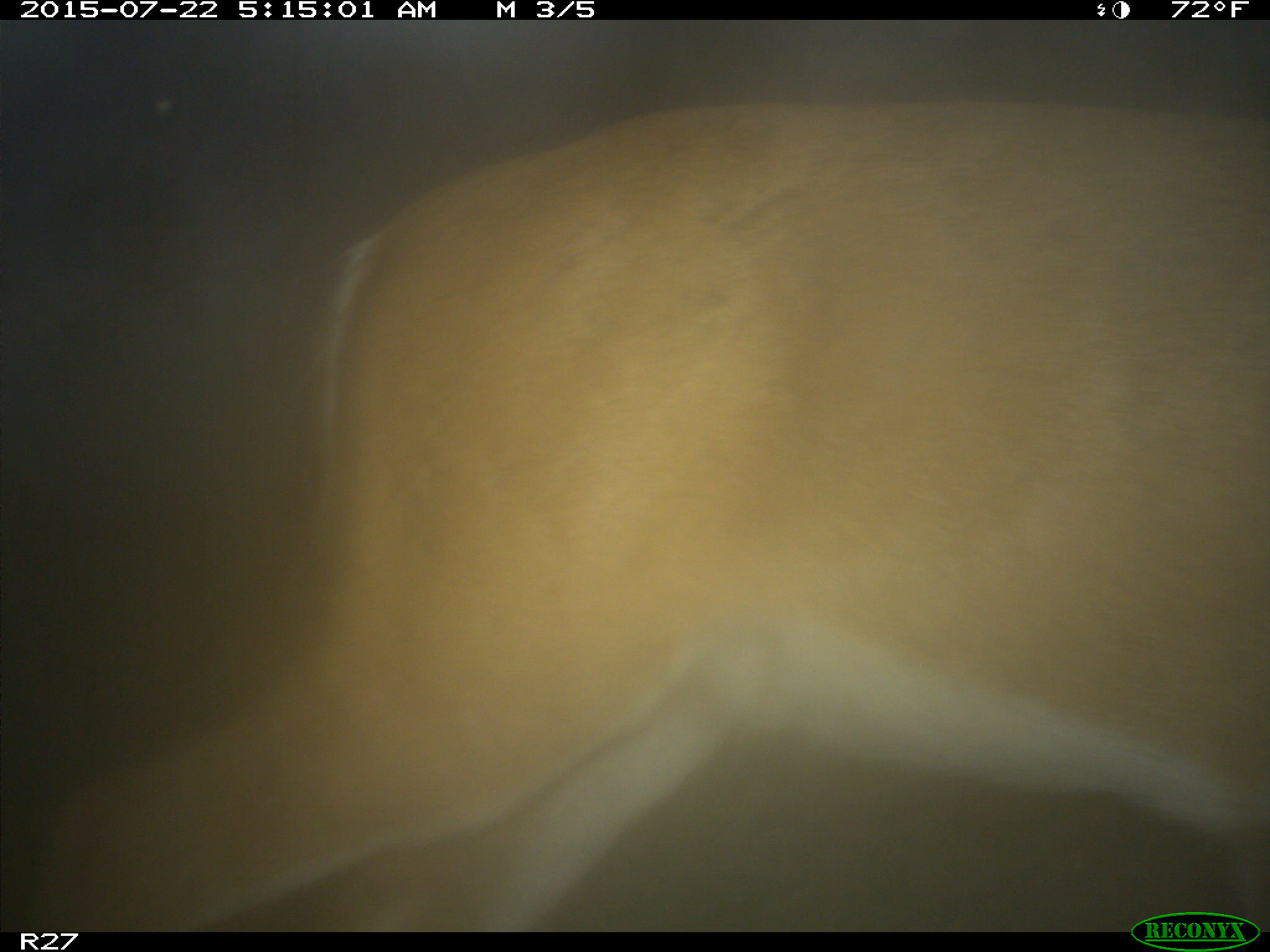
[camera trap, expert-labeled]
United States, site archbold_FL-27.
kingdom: Animalia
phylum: Chordata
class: Mammalia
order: Artiodactyla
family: Cervidae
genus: Odocoileus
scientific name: Odocoileus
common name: deer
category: unidentified deer